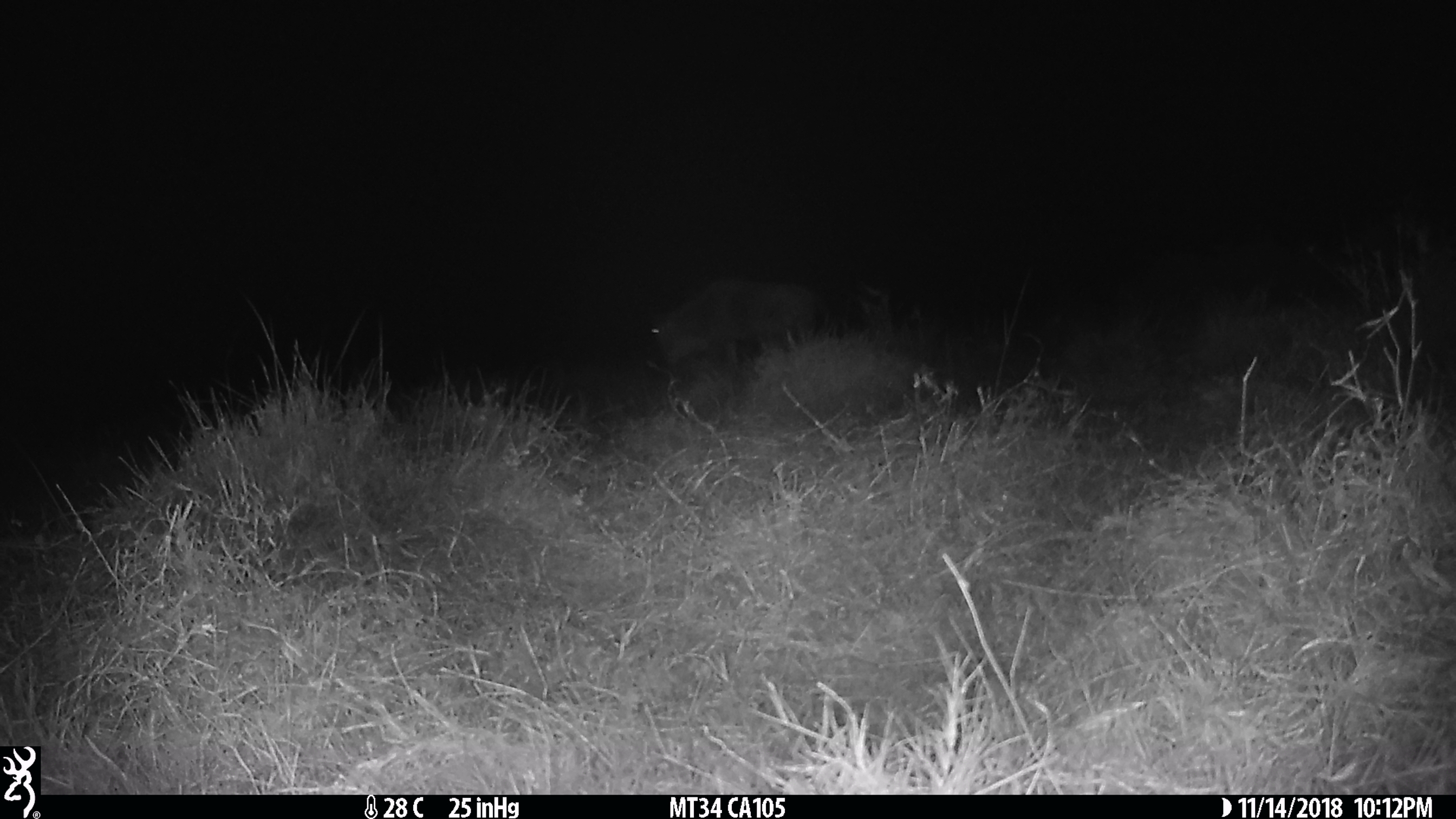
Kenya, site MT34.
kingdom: Animalia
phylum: Chordata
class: Mammalia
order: Artiodactyla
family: Bovidae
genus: Connochaetes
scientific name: Connochaetes taurinus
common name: blue wildebeest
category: wildebeest